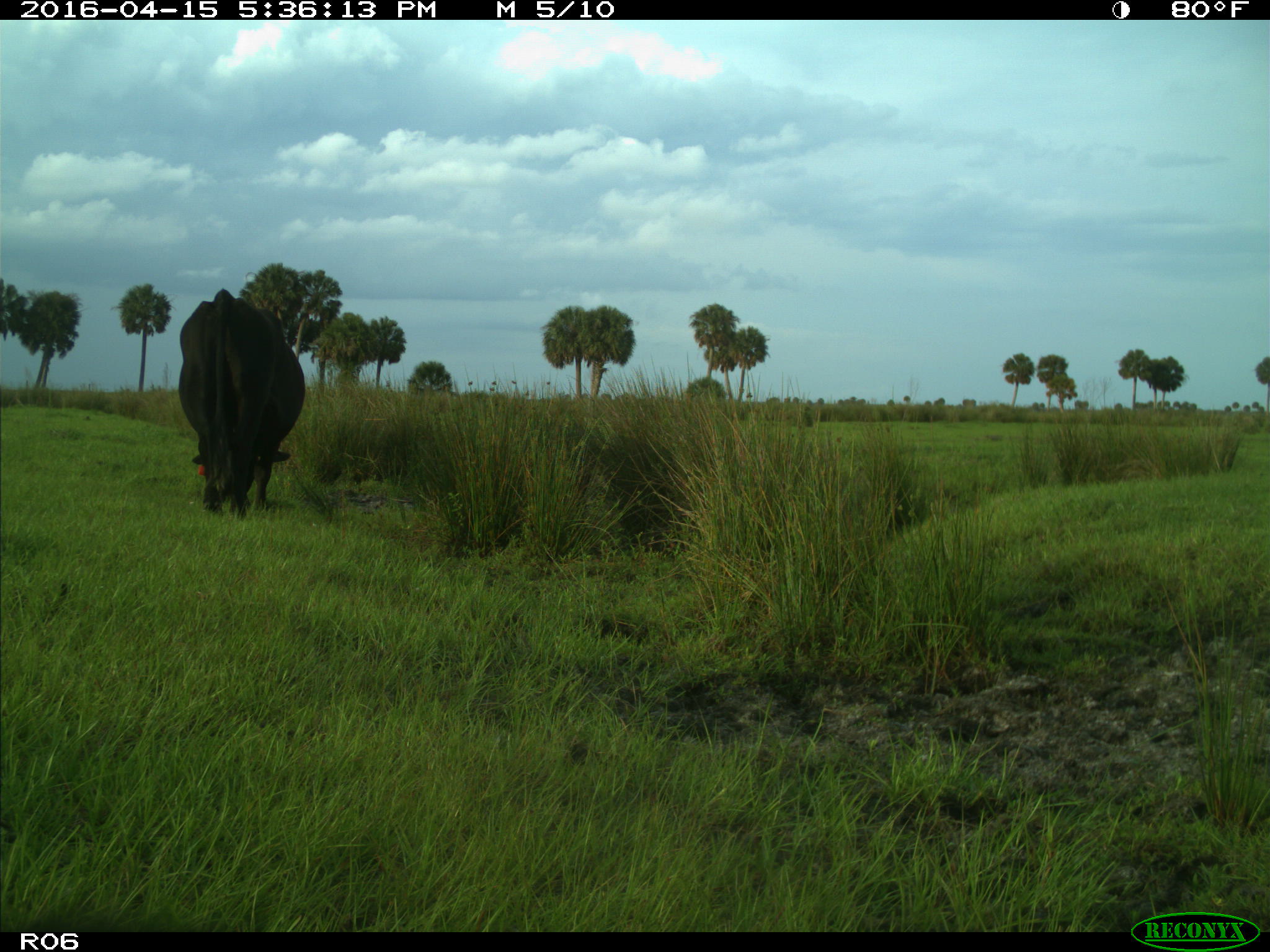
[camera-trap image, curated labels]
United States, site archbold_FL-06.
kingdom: Animalia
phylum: Chordata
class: Mammalia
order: Artiodactyla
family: Bovidae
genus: Bos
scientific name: Bos taurus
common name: domestic cow